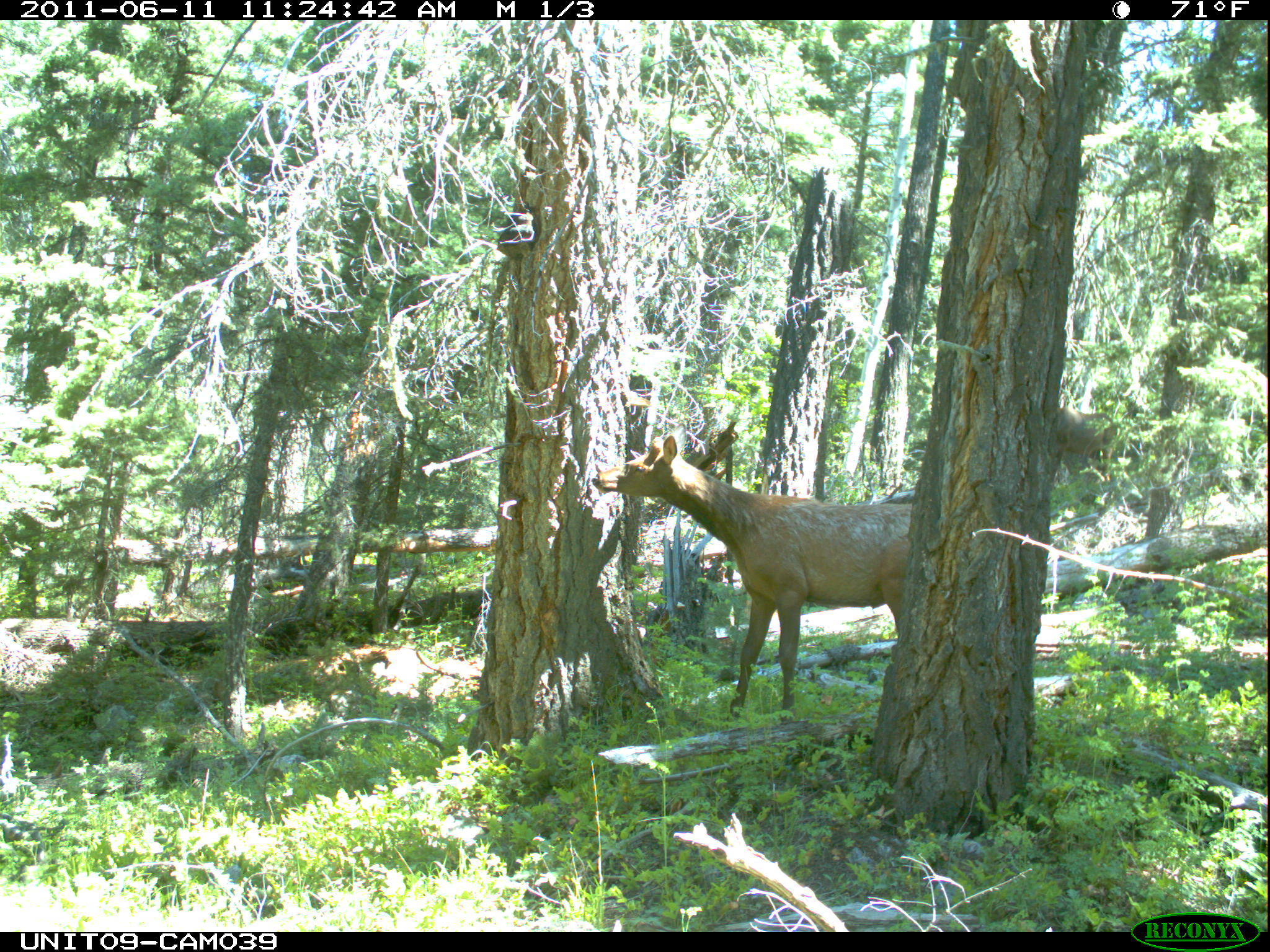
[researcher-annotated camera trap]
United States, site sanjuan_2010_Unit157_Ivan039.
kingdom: Animalia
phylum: Chordata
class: Mammalia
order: Artiodactyla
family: Cervidae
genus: Cervus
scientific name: Cervus elaphus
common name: red deer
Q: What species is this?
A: Cervus elaphus (red deer).